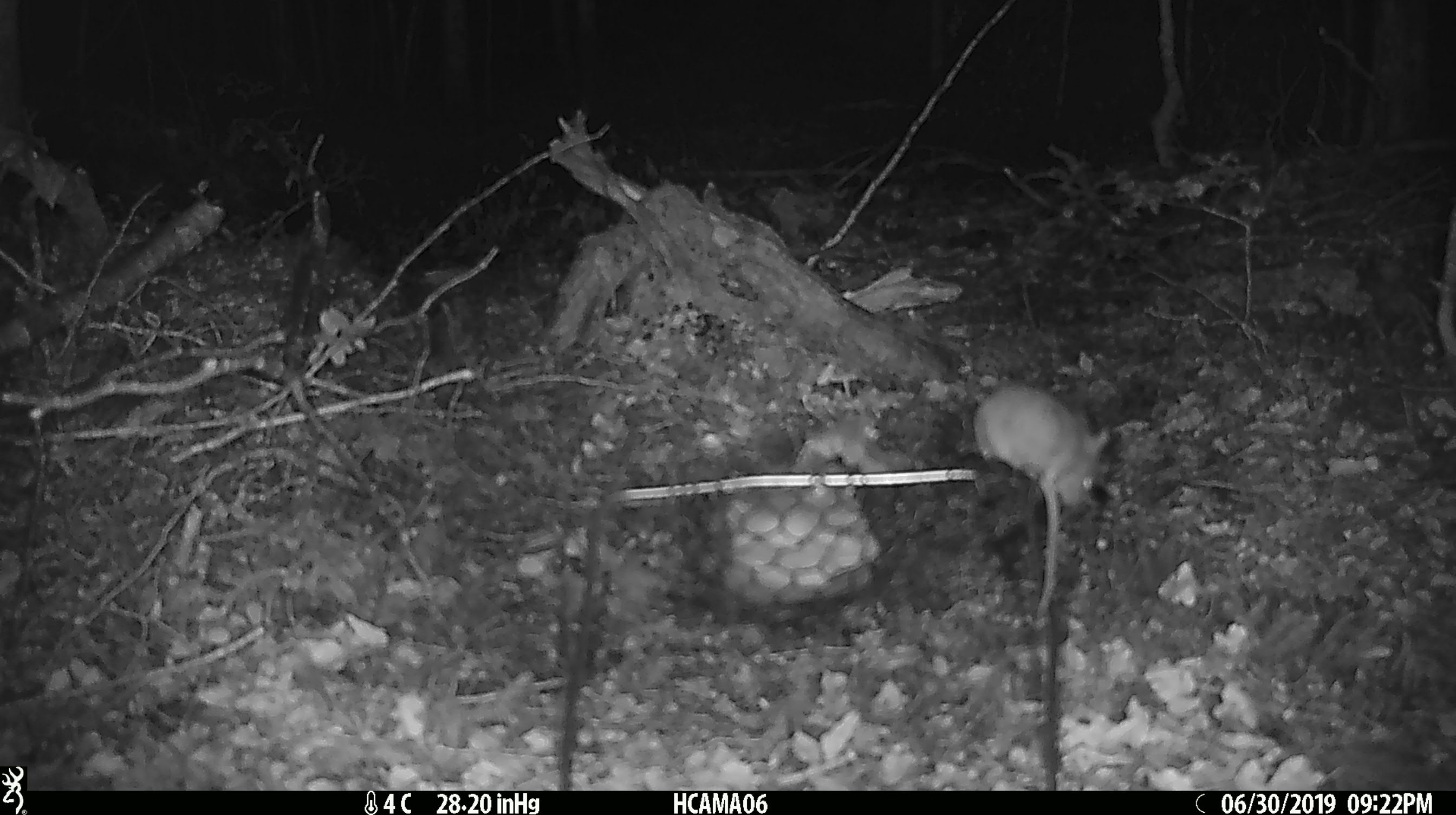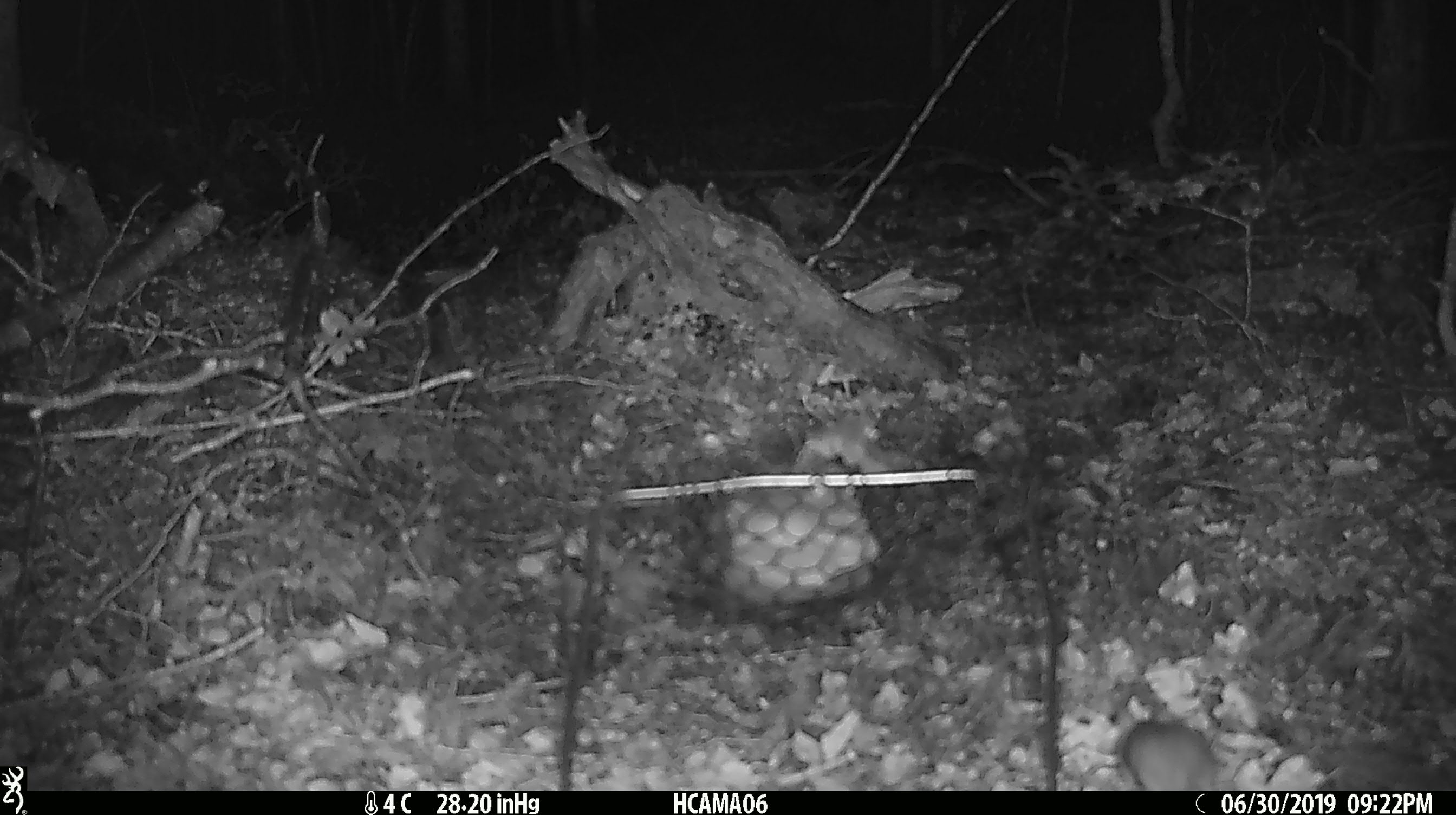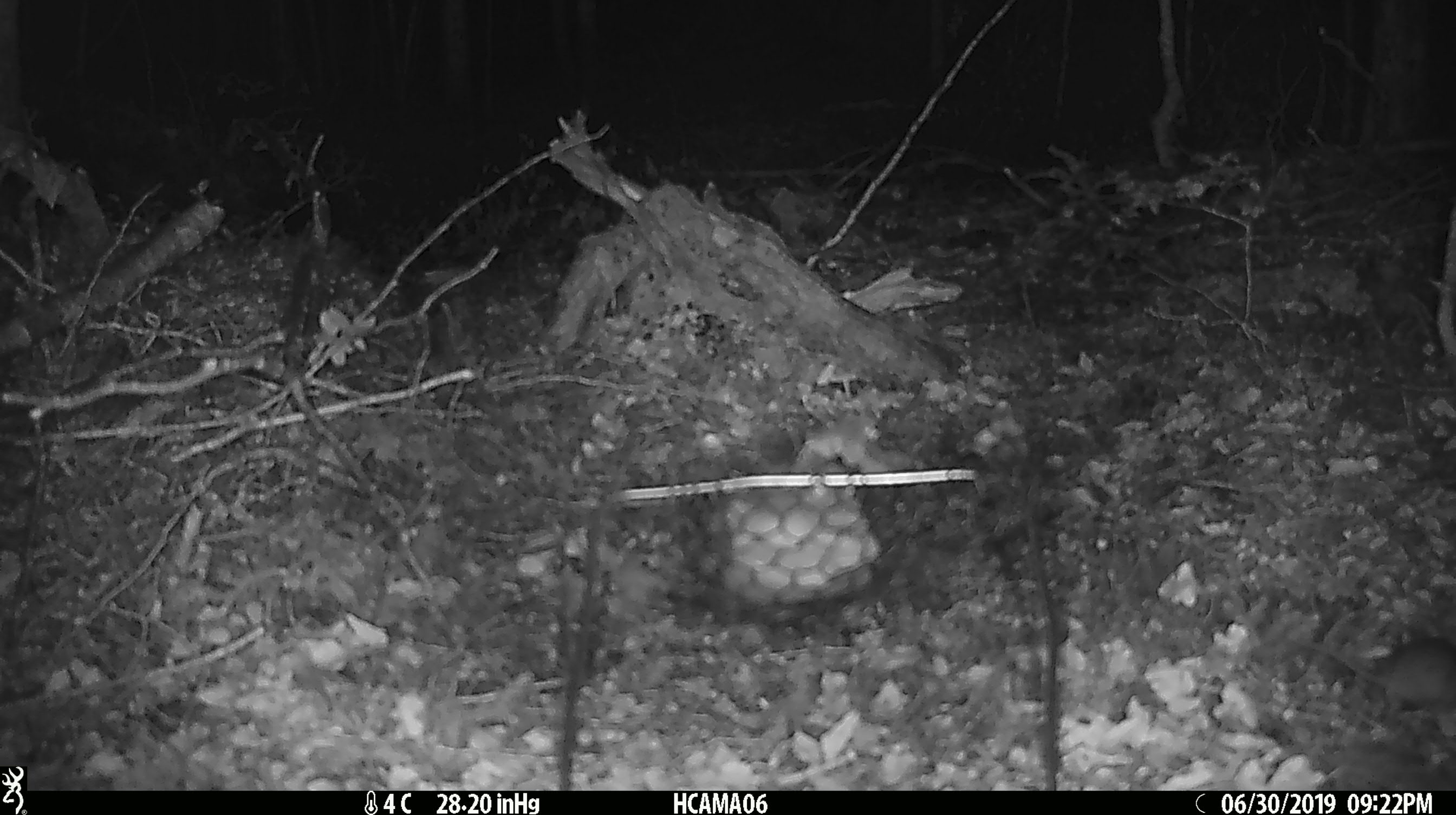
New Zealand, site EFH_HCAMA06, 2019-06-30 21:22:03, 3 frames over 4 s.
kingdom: Animalia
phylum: Chordata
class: Mammalia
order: Rodentia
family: Muridae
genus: Mus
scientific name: Mus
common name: mouse